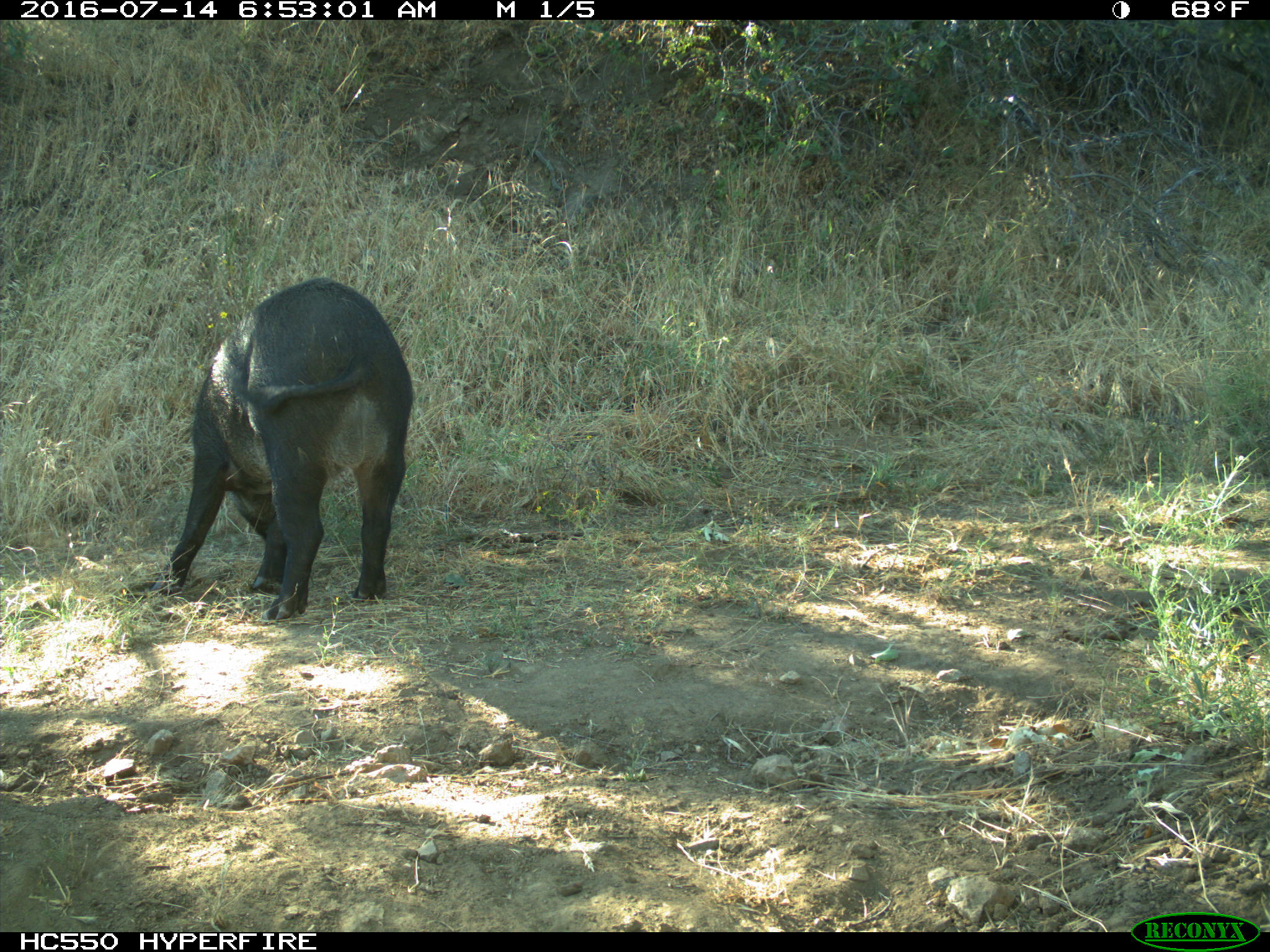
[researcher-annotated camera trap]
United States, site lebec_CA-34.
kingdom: Animalia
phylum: Chordata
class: Mammalia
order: Artiodactyla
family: Suidae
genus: Sus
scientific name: Sus scrofa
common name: wild boar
Sus scrofa (wild boar).